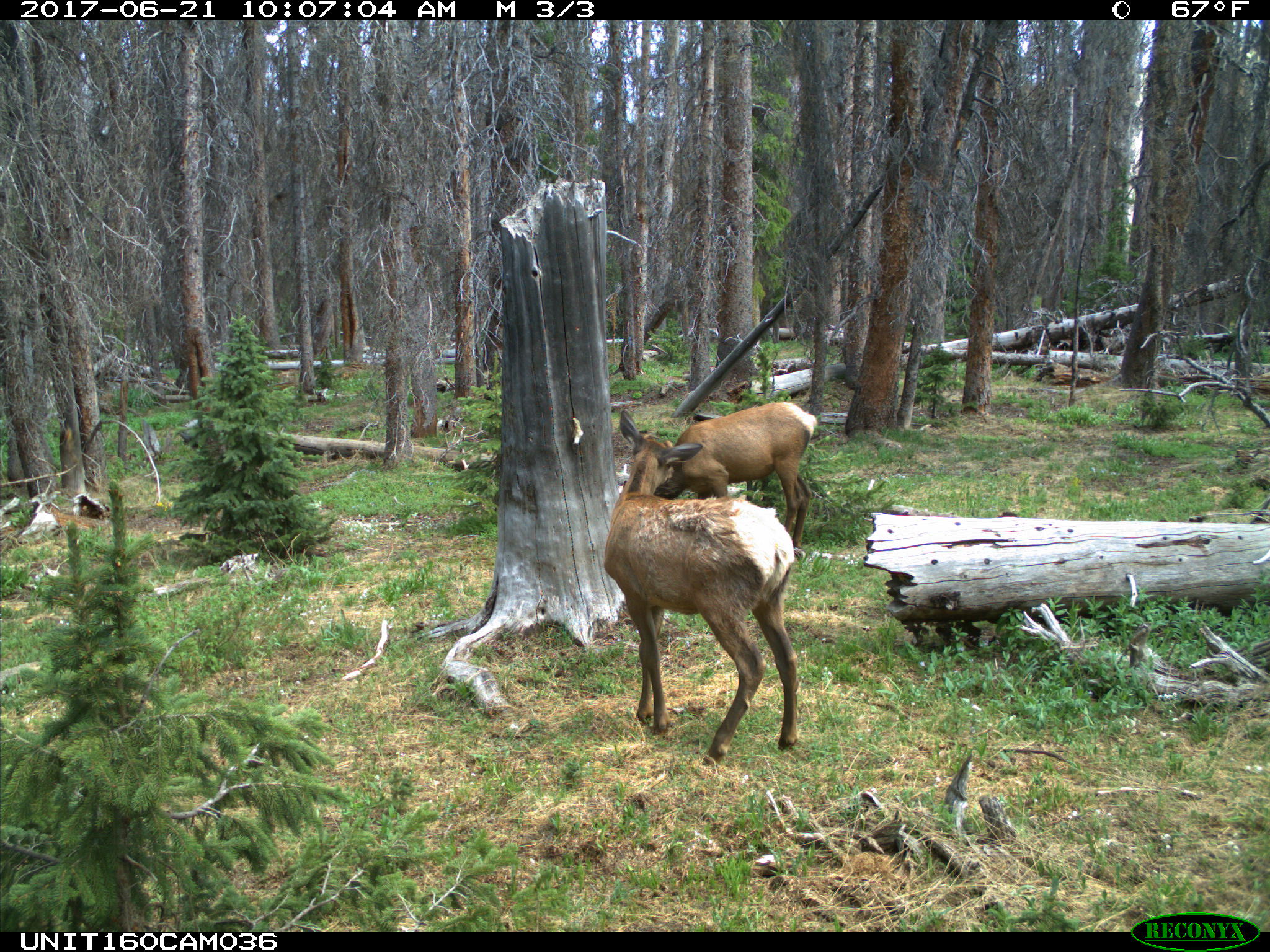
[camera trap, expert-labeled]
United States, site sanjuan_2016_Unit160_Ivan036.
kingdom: Animalia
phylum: Chordata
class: Mammalia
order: Artiodactyla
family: Cervidae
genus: Cervus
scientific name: Cervus elaphus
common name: red deer